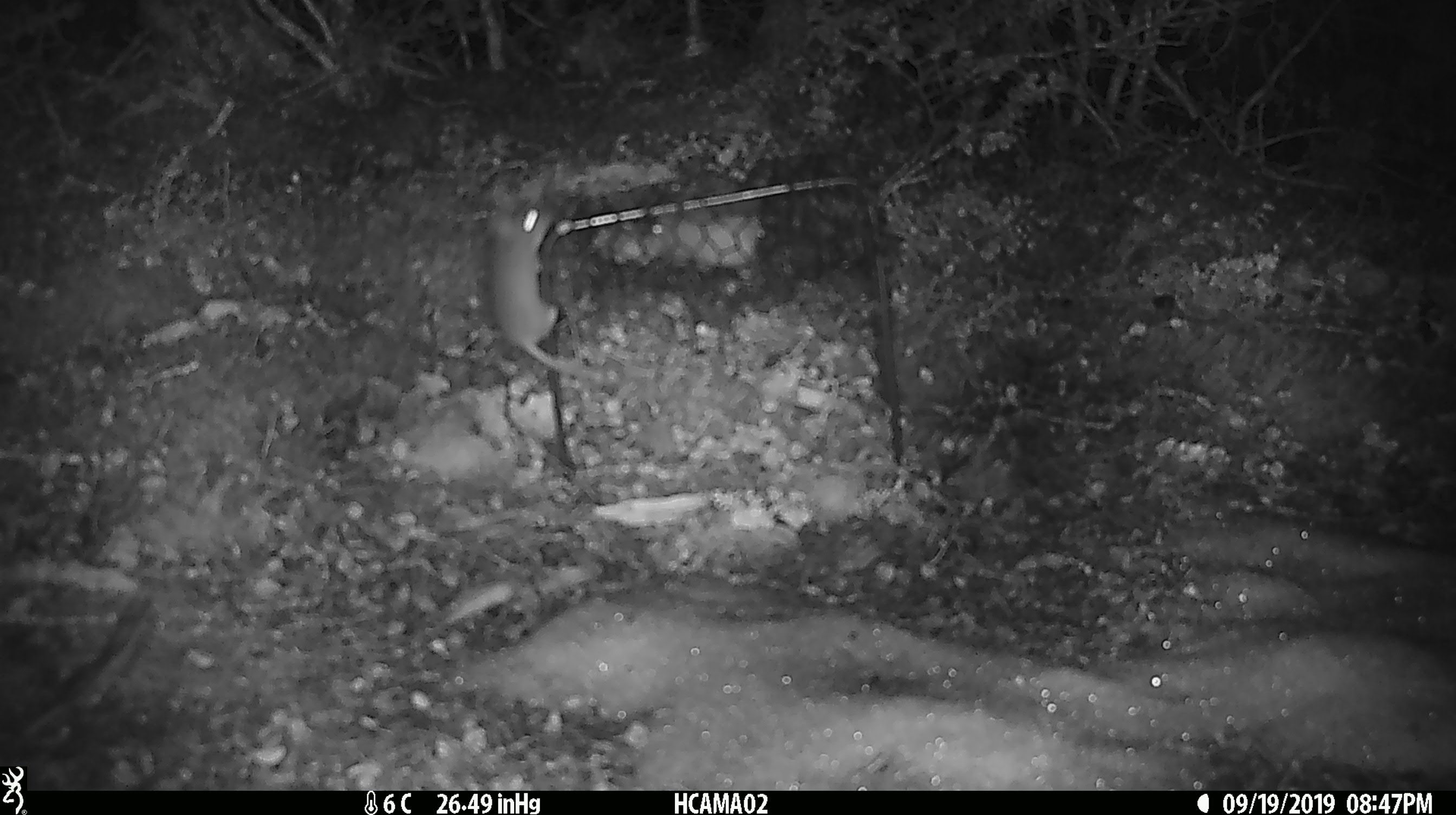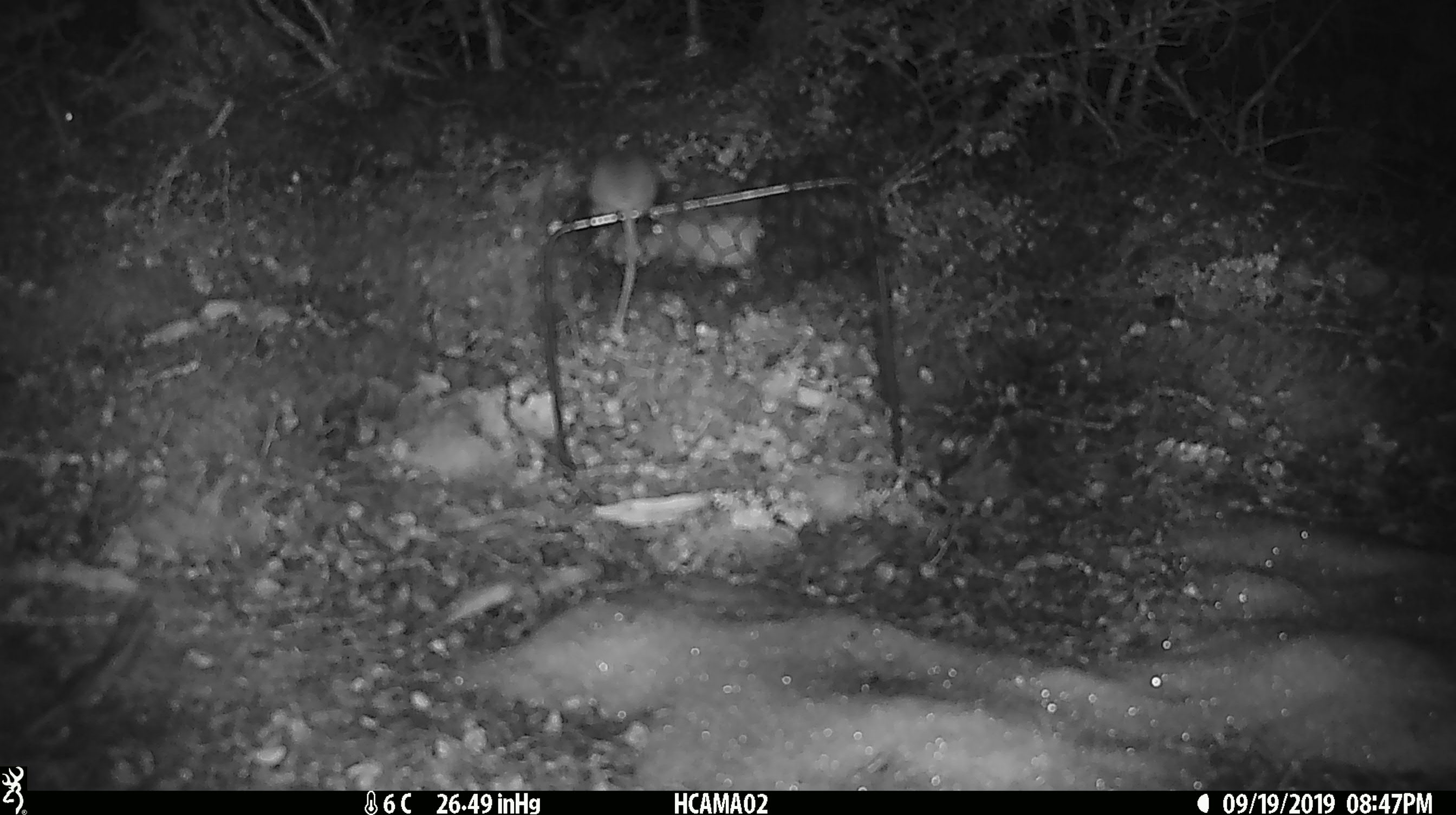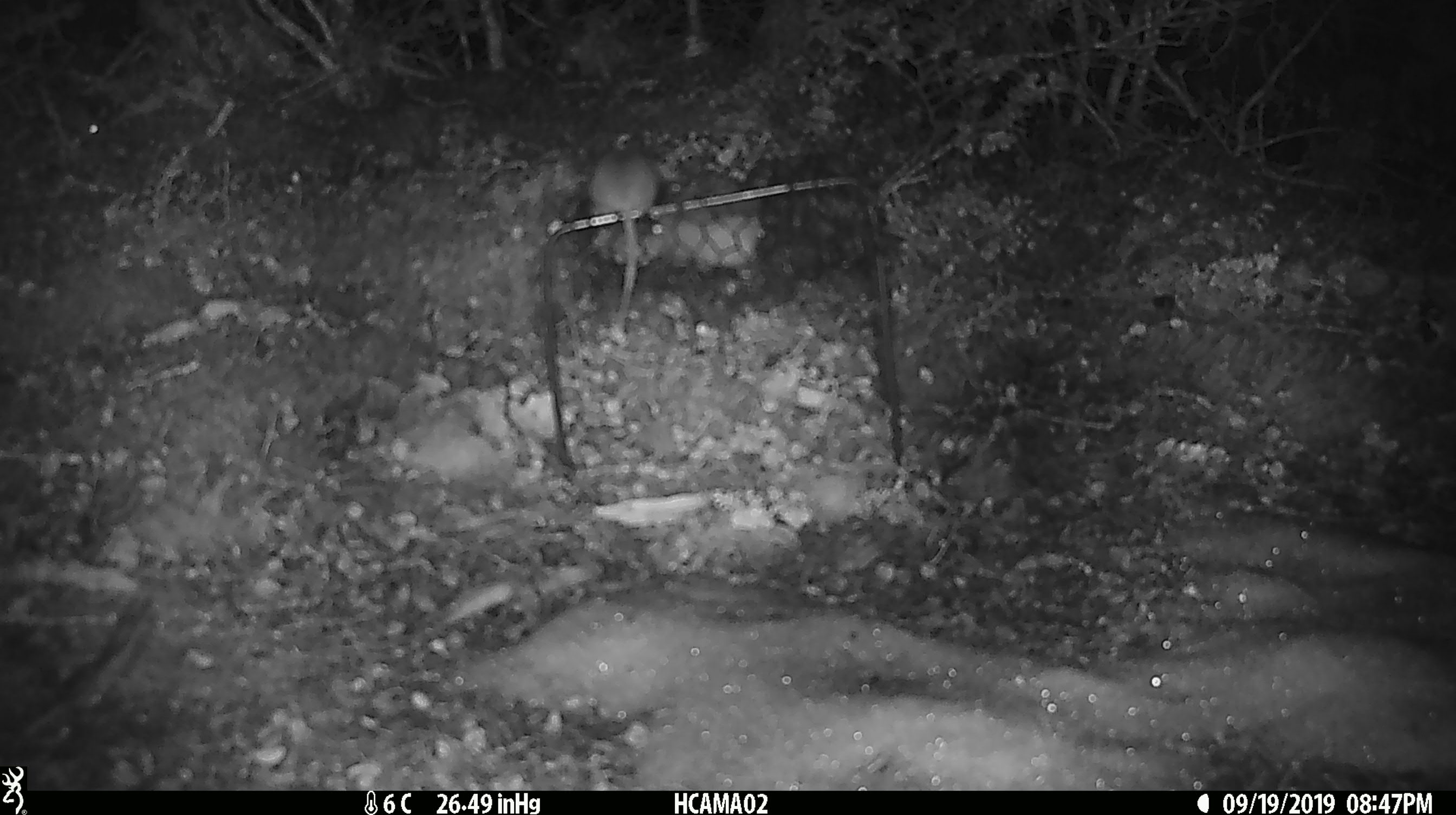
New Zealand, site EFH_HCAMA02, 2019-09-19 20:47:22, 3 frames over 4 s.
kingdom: Animalia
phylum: Chordata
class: Mammalia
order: Rodentia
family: Muridae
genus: Mus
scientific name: Mus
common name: mouse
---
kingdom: Animalia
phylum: Chordata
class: Mammalia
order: Rodentia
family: Muridae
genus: Rattus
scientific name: Rattus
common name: rat